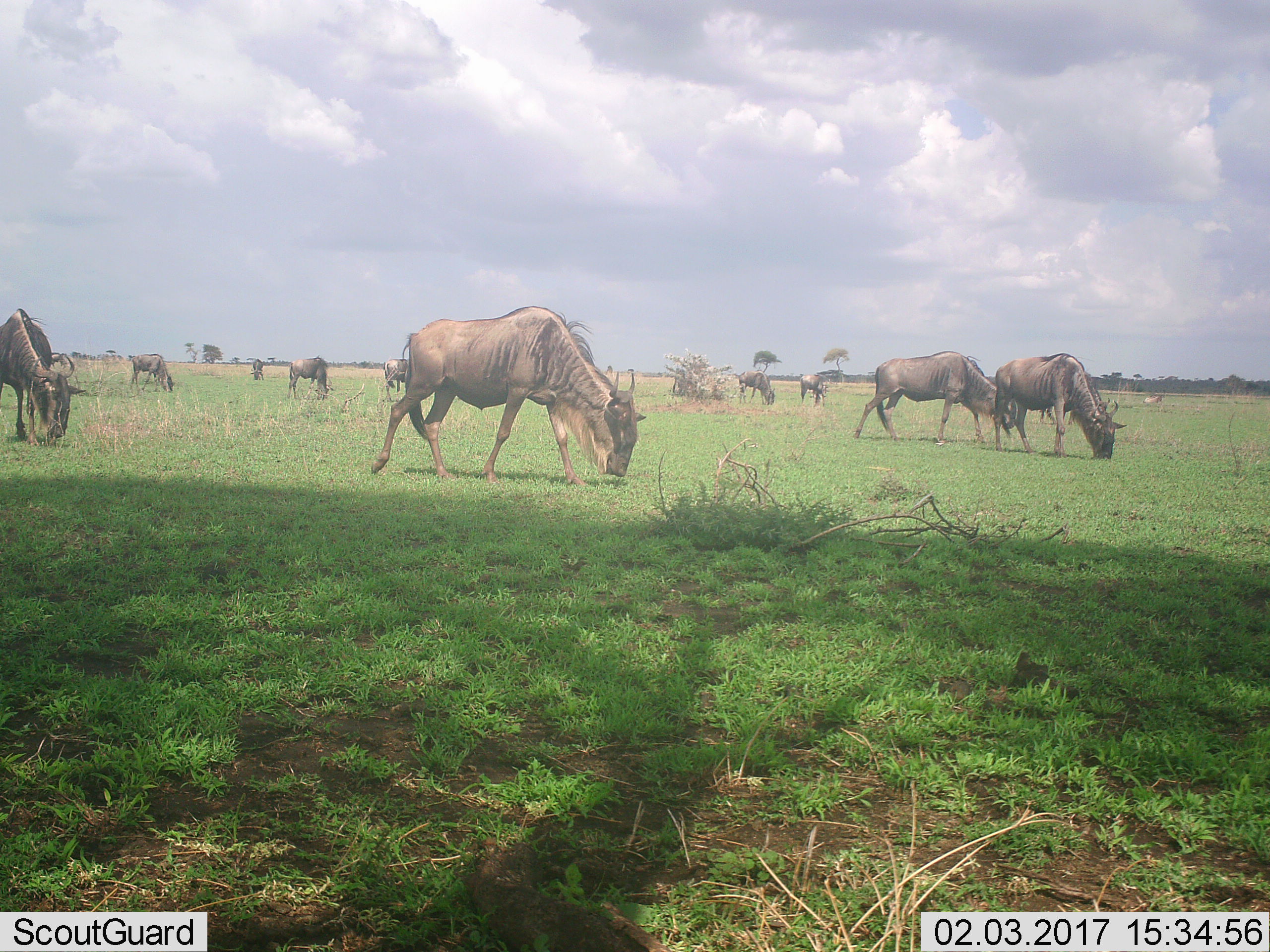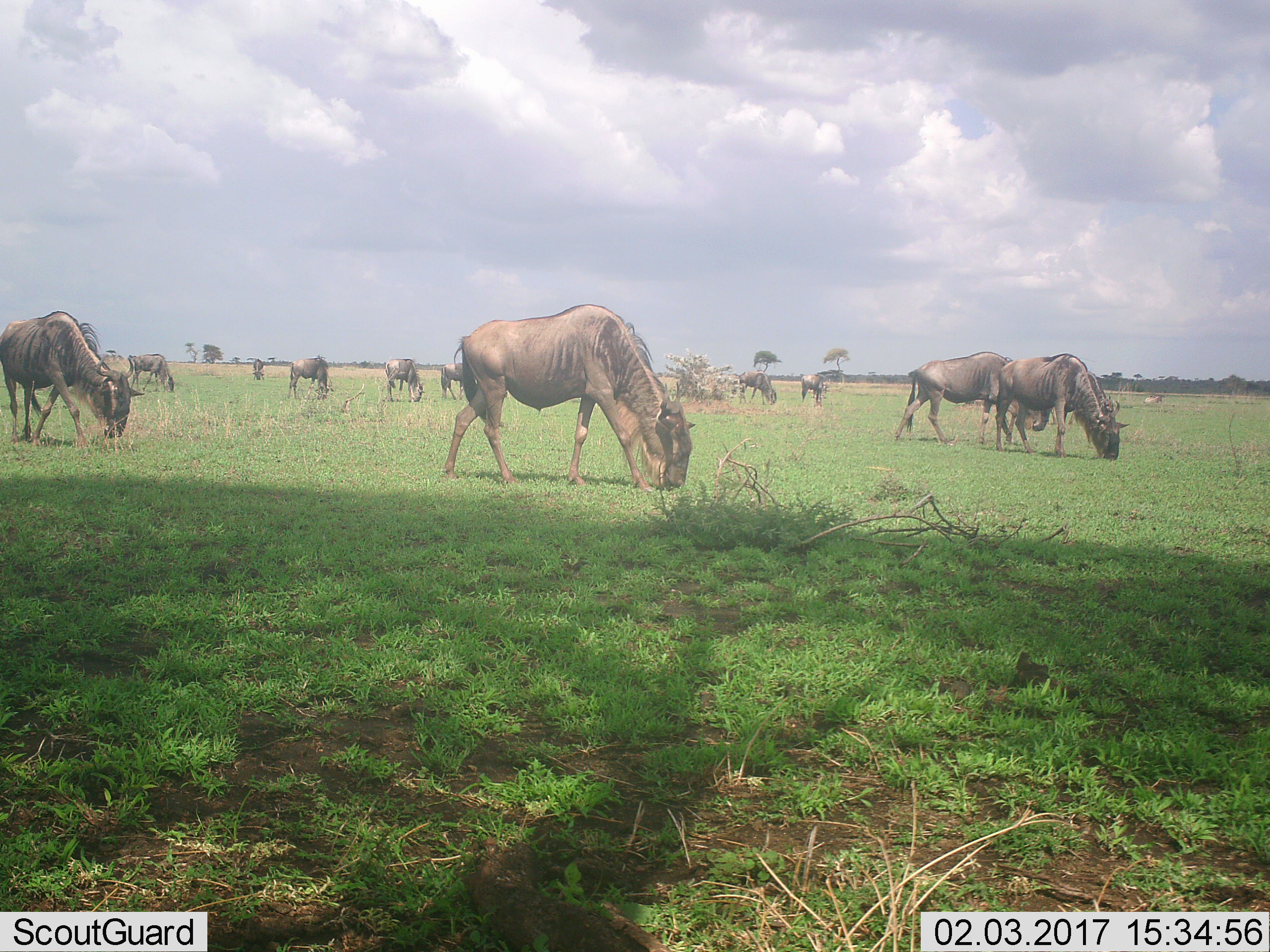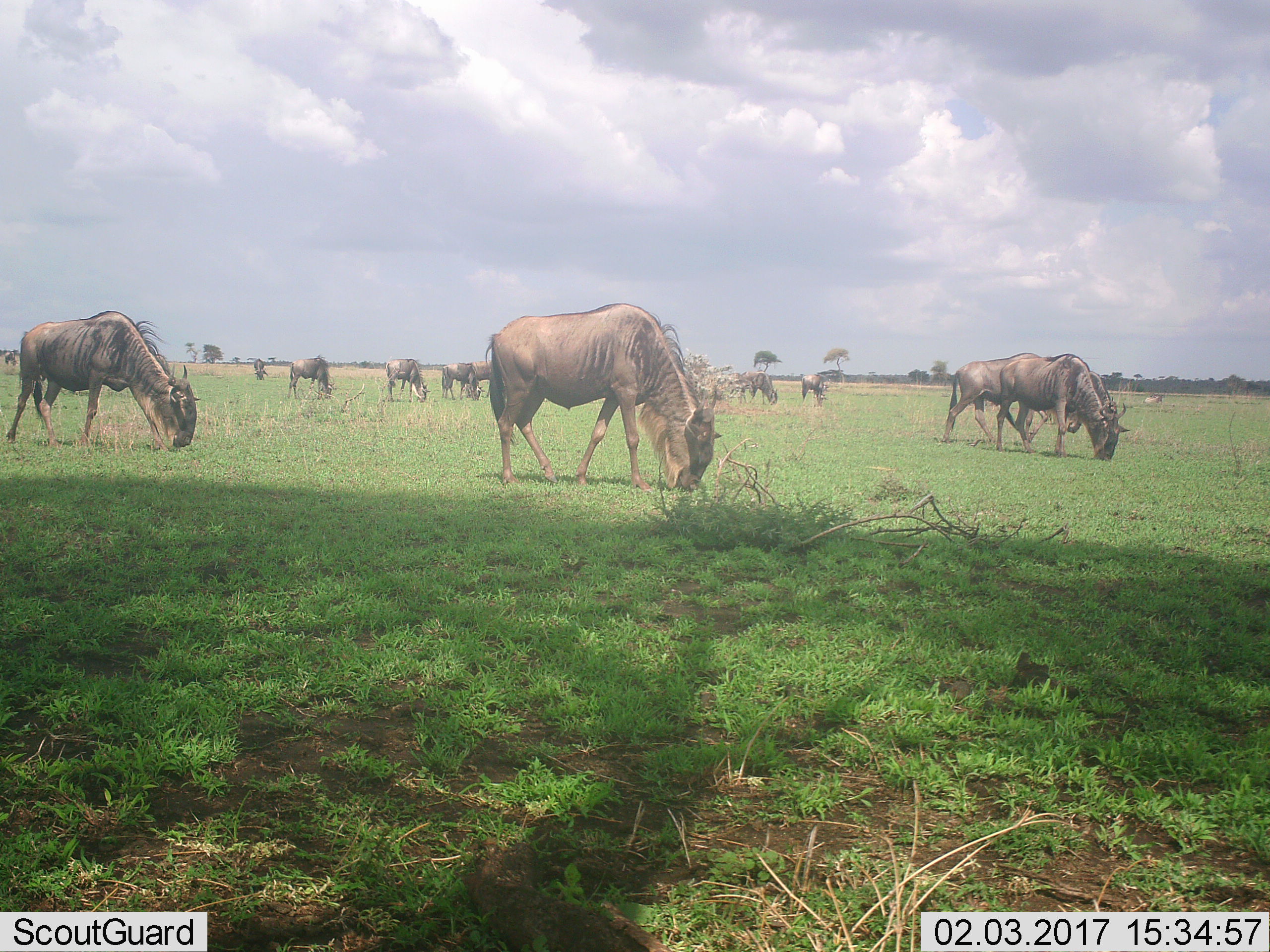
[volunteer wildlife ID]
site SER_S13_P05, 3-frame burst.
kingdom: Animalia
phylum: Chordata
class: Mammalia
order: Artiodactyla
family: Bovidae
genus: Connochaetes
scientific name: Connochaetes taurinus taurinus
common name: blue wildebeest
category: wildebeestblue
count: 11-50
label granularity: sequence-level